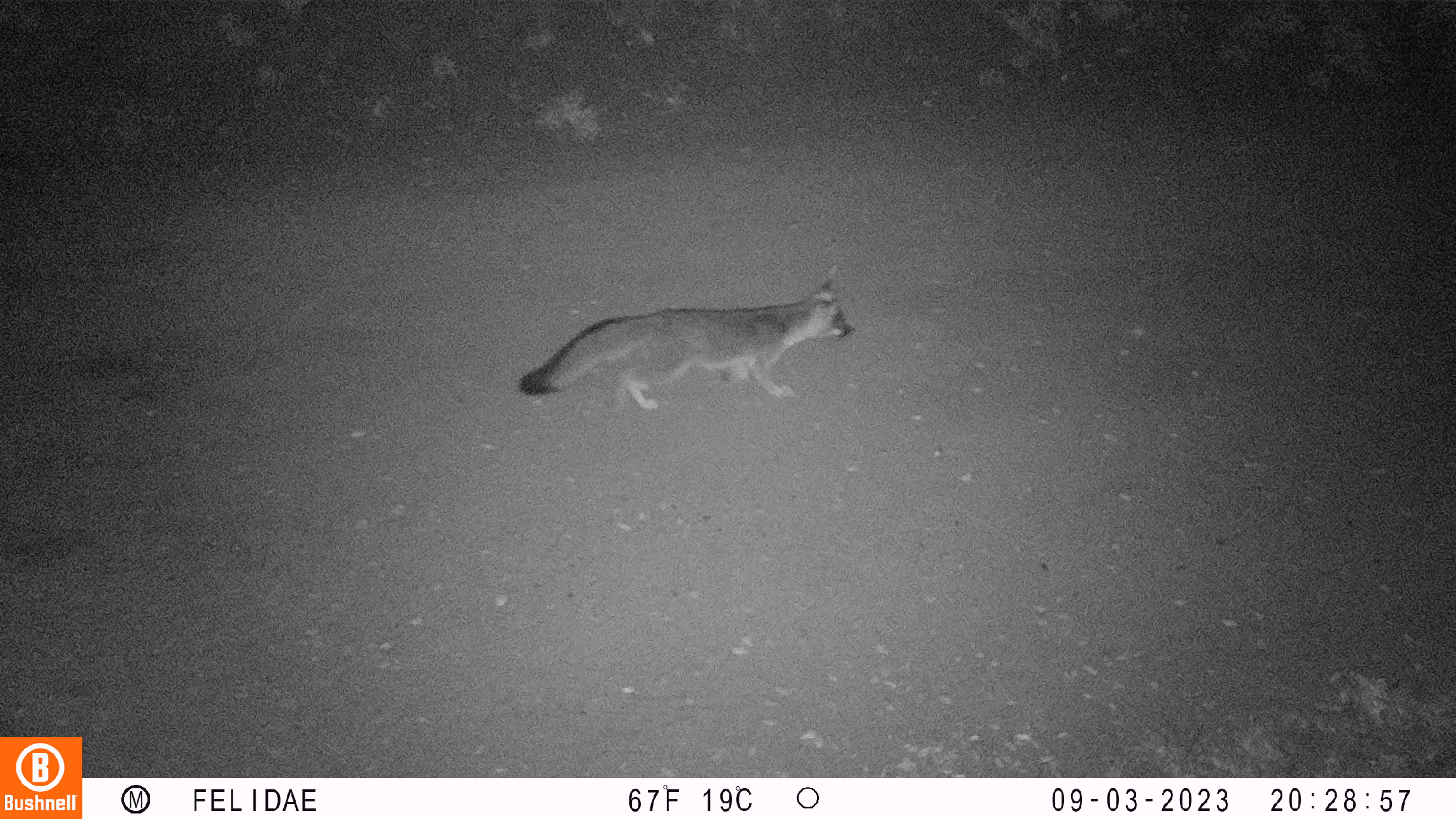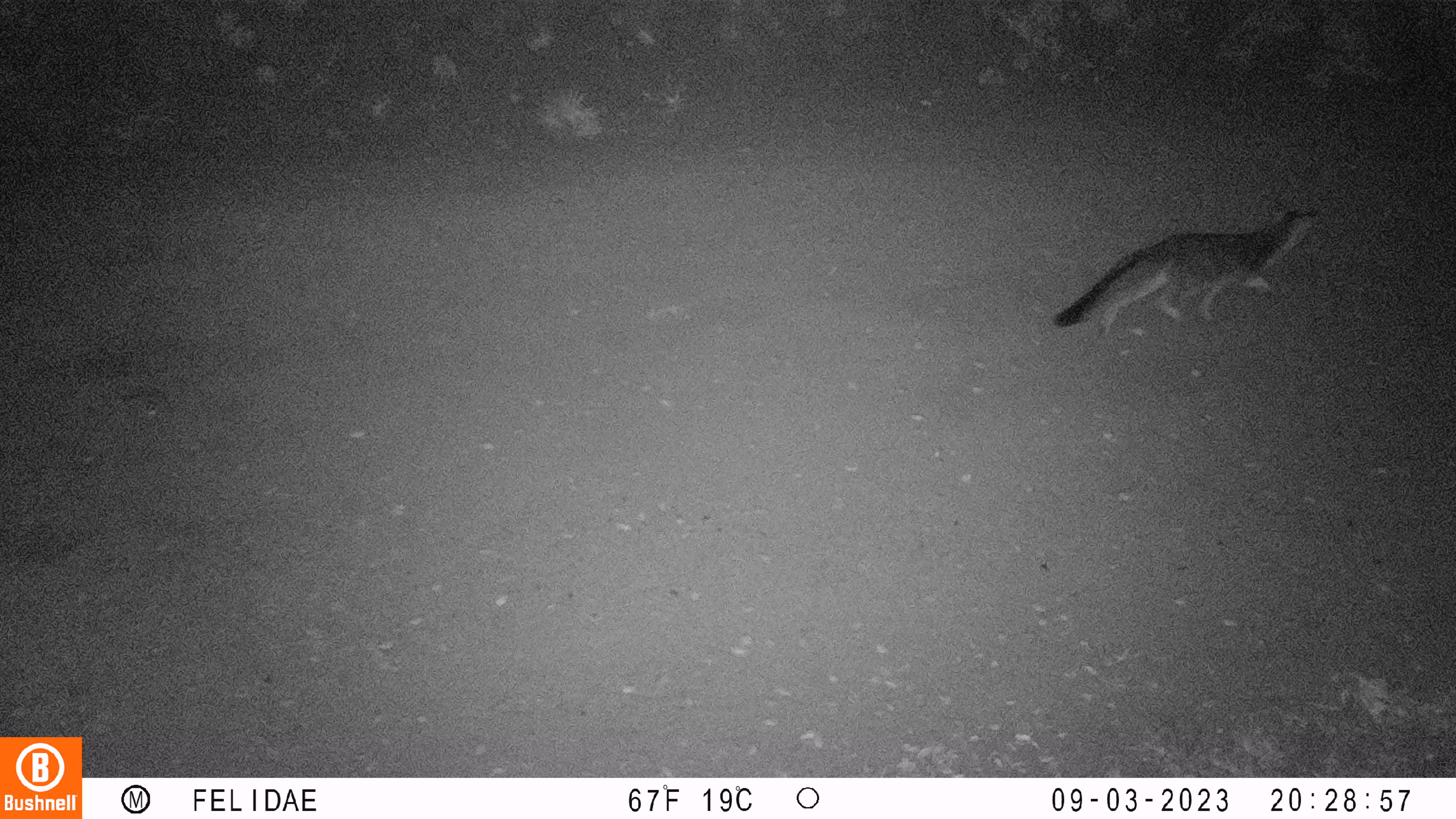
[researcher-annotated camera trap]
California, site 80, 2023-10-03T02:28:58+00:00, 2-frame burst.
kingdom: Animalia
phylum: Chordata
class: Mammalia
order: Carnivora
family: Canidae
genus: Urocyon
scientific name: Urocyon cinereoargenteus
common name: gray fox